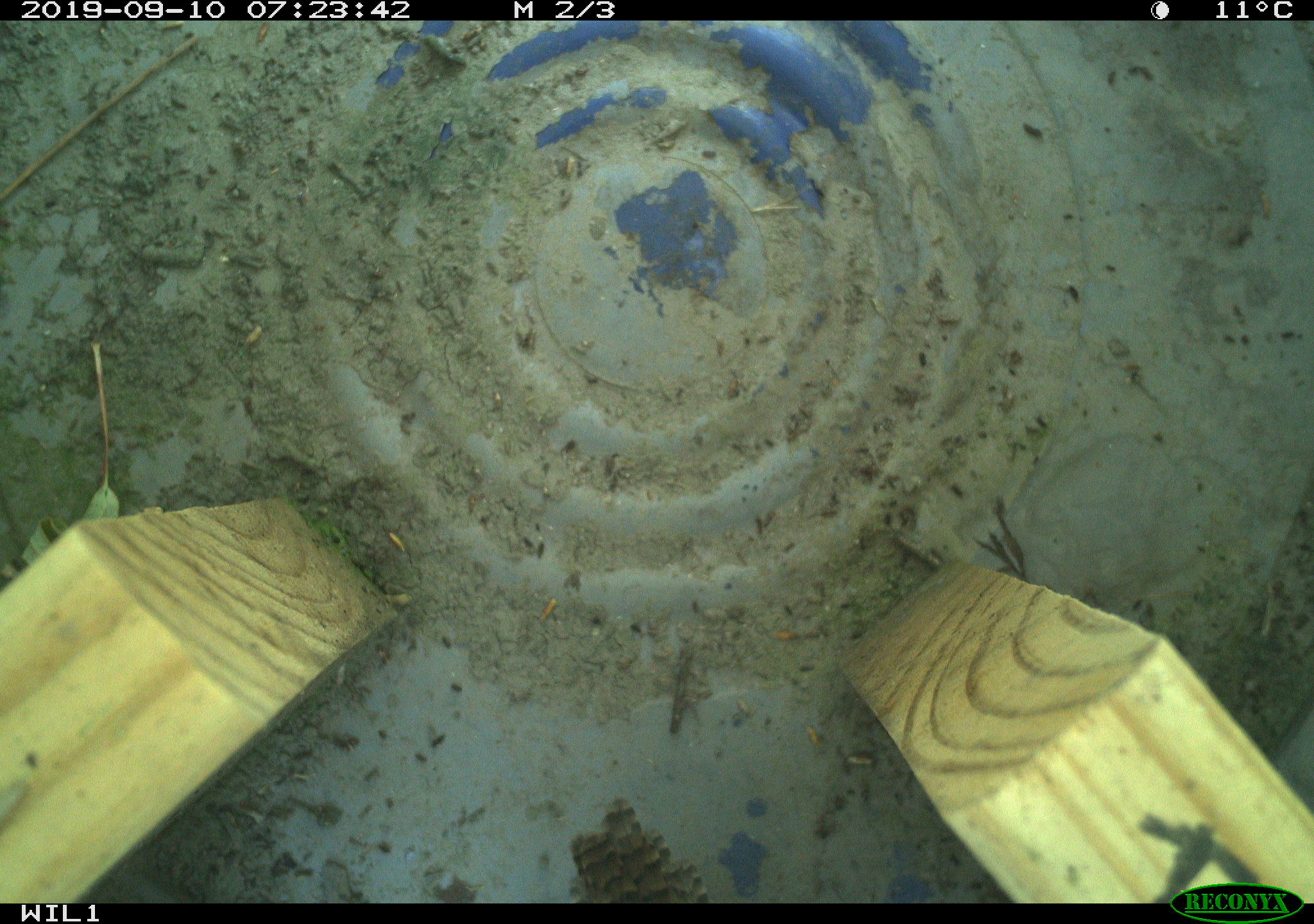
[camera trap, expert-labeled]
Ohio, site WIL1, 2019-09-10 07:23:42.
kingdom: Animalia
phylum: Chordata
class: Aves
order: Passeriformes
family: Troglodytidae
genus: Troglodytes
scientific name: Troglodytes aedon aedon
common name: northern house wren